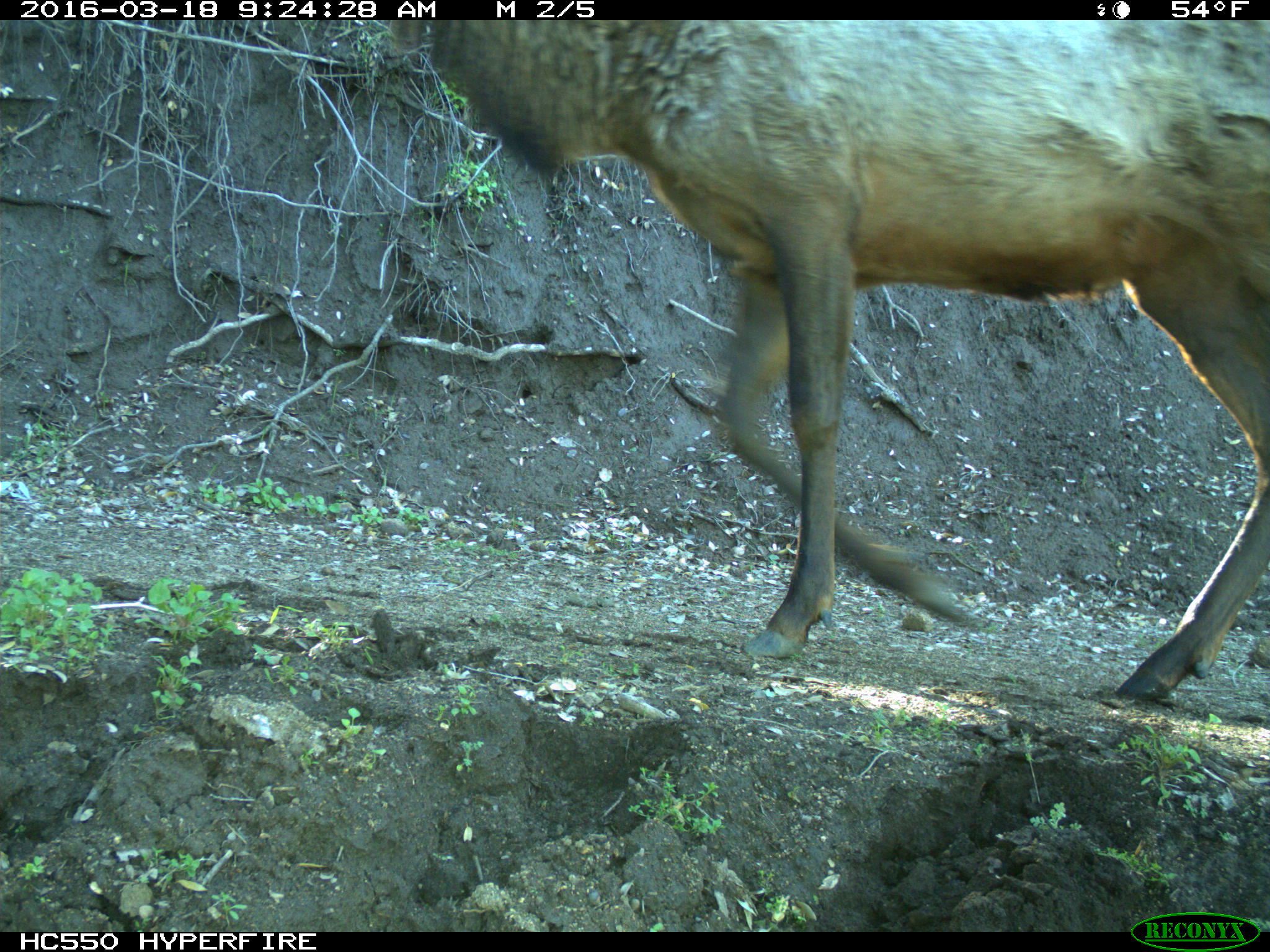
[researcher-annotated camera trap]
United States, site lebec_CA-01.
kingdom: Animalia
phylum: Chordata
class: Mammalia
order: Artiodactyla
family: Cervidae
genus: Cervus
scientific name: Cervus canadensis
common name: elk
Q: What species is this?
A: Cervus canadensis (elk).